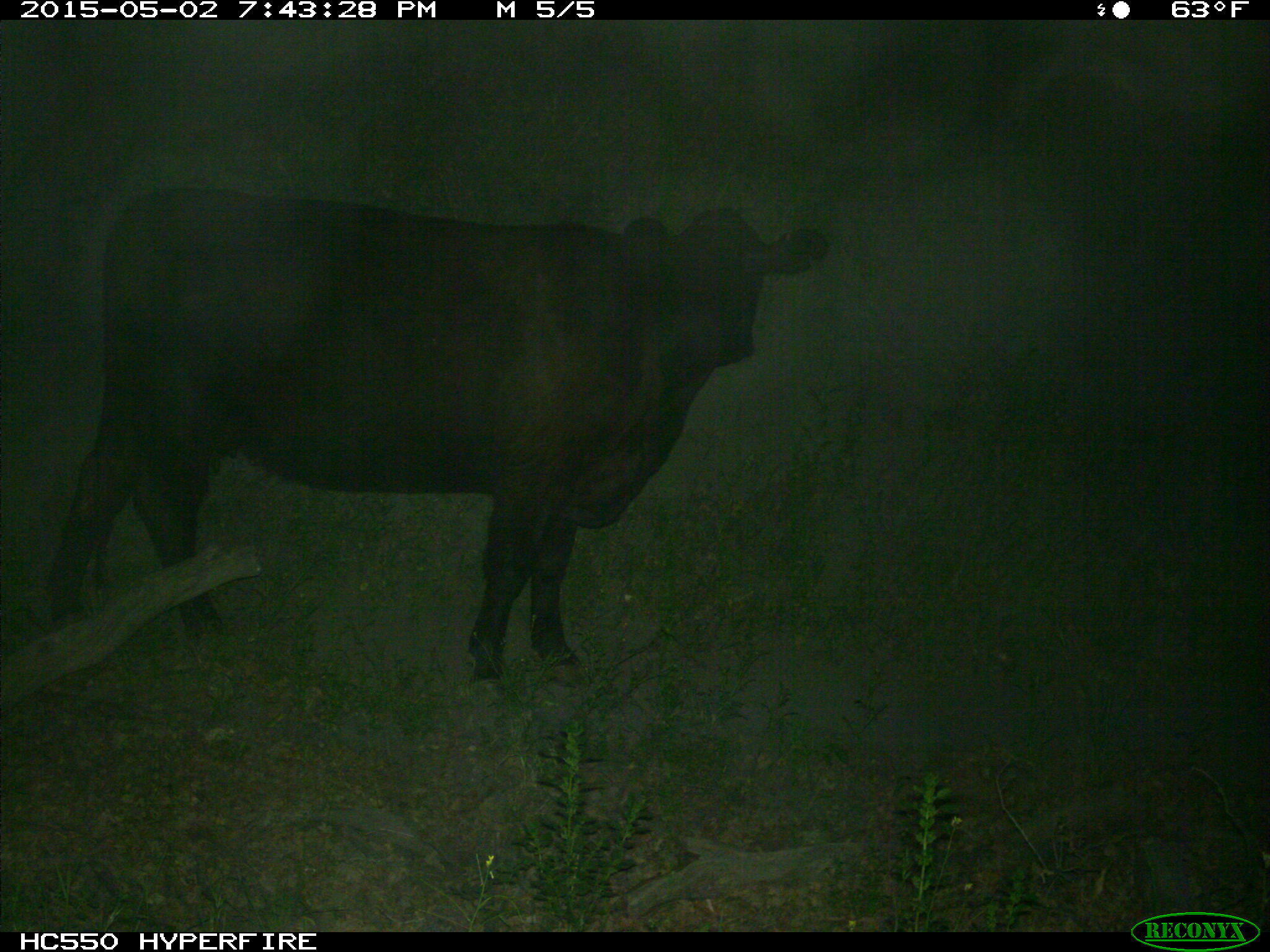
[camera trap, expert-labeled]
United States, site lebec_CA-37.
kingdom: Animalia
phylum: Chordata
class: Mammalia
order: Artiodactyla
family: Bovidae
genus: Bos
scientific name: Bos taurus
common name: domestic cow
Bos taurus (domestic cow).